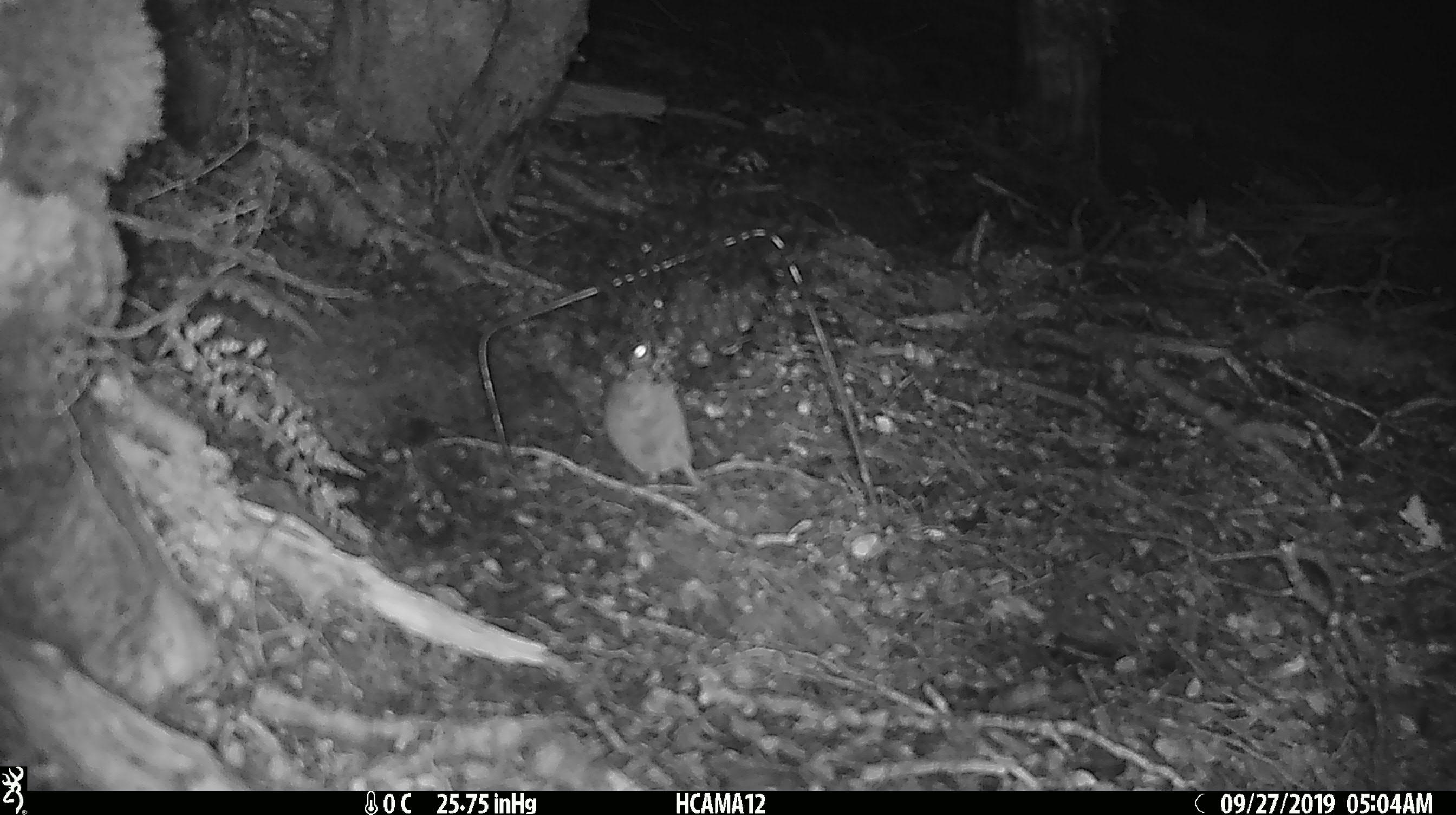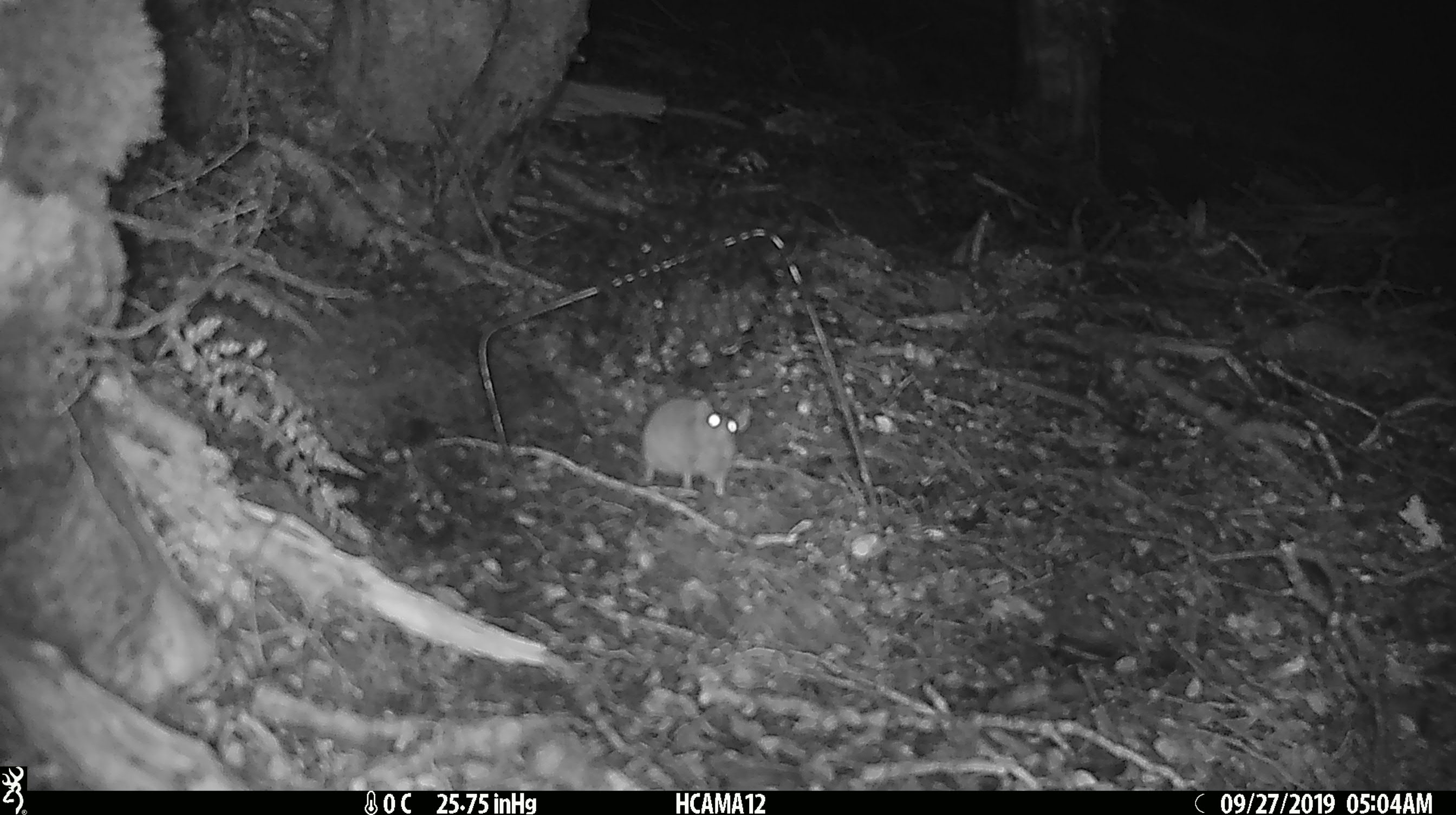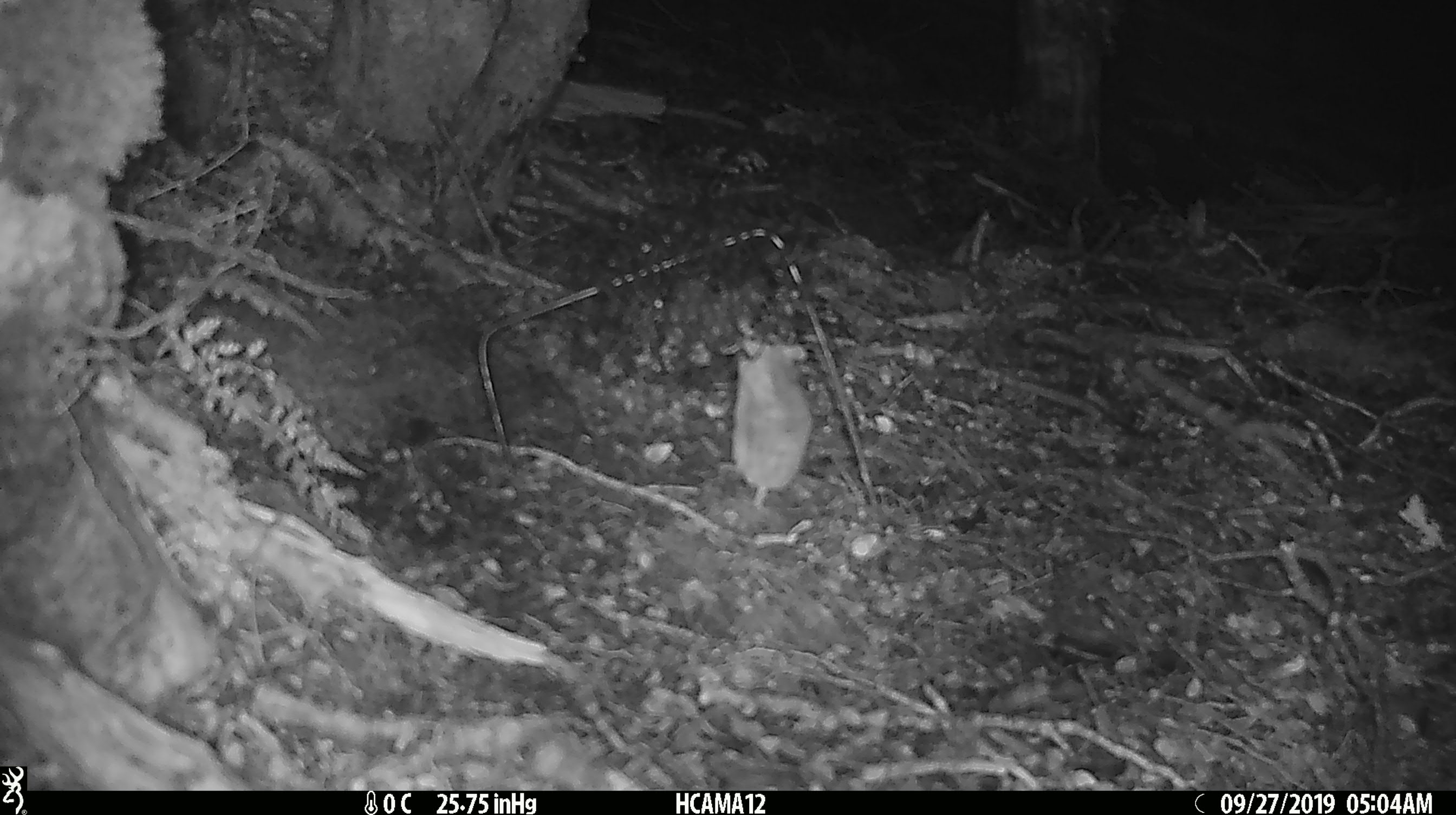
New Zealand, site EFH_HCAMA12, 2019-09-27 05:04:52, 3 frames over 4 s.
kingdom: Animalia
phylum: Chordata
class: Mammalia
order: Rodentia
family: Muridae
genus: Mus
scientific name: Mus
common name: mouse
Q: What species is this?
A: Mouse (Mus).